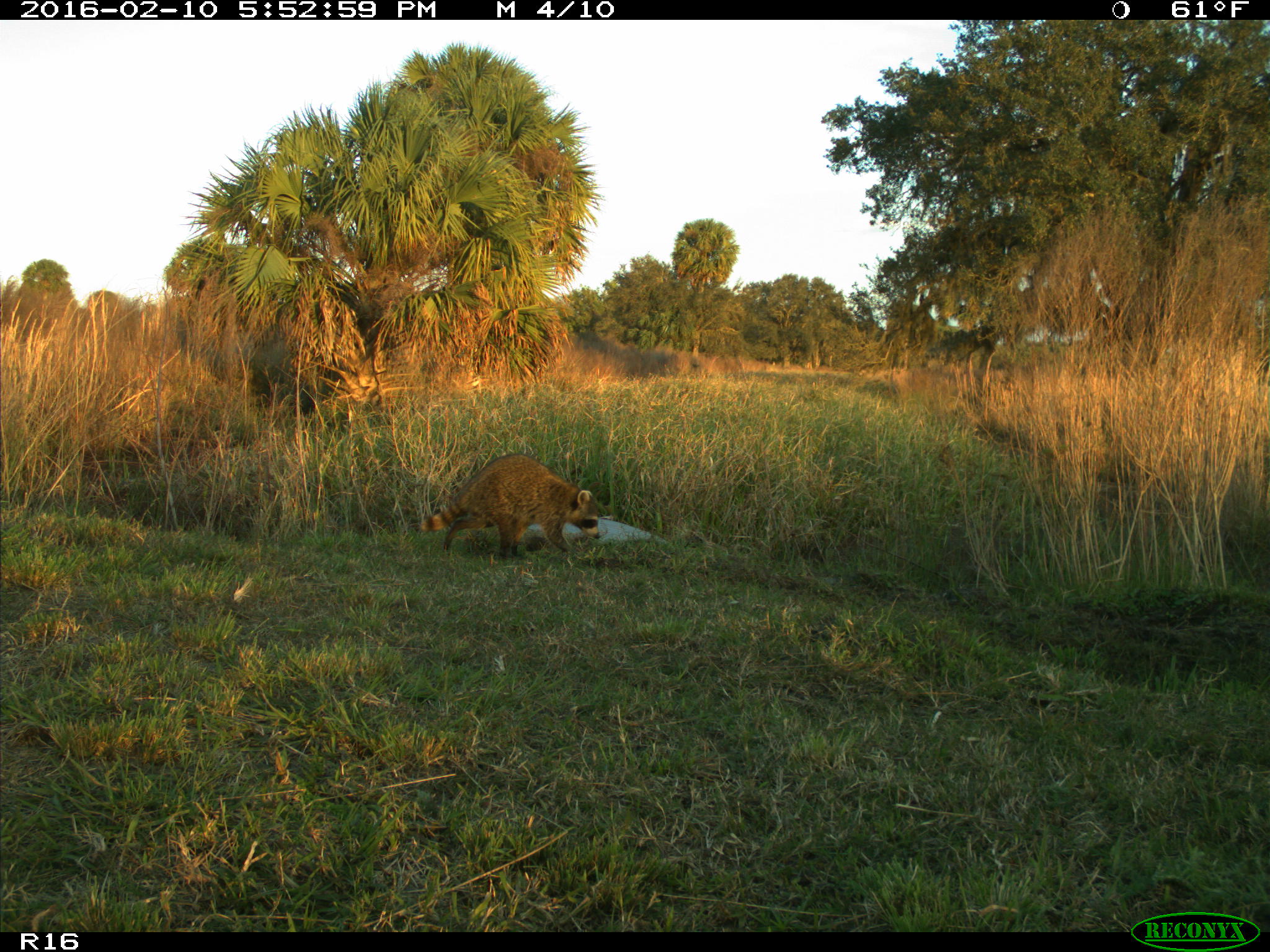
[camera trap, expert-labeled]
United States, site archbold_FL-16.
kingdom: Animalia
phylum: Chordata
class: Mammalia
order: Carnivora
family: Procyonidae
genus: Procyon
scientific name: Procyon lotor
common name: common raccoon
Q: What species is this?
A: Procyon lotor (common raccoon).